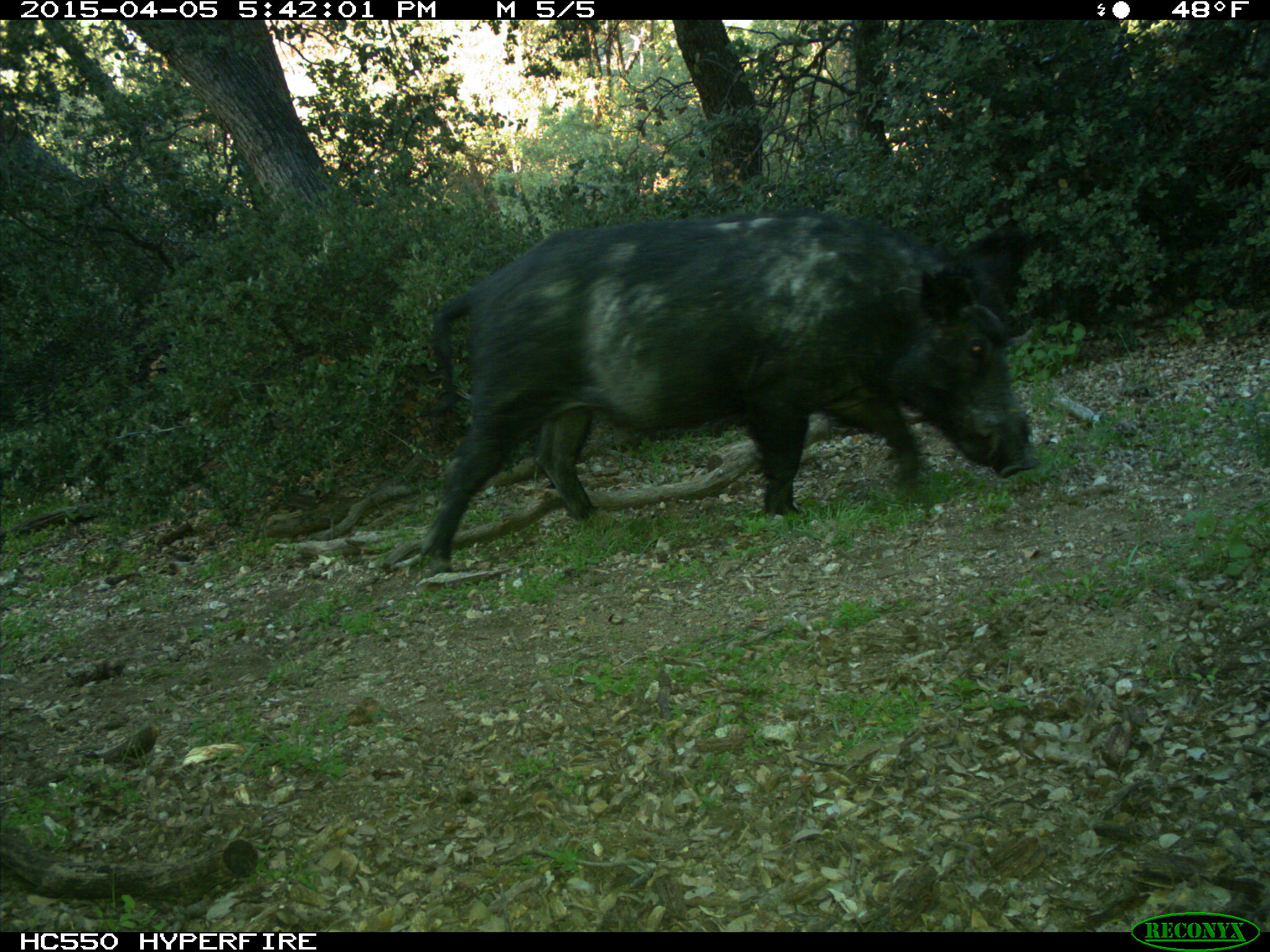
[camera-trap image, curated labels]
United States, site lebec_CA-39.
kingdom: Animalia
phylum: Chordata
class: Mammalia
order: Artiodactyla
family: Suidae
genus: Sus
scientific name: Sus scrofa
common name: wild boar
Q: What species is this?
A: Sus scrofa (wild boar).